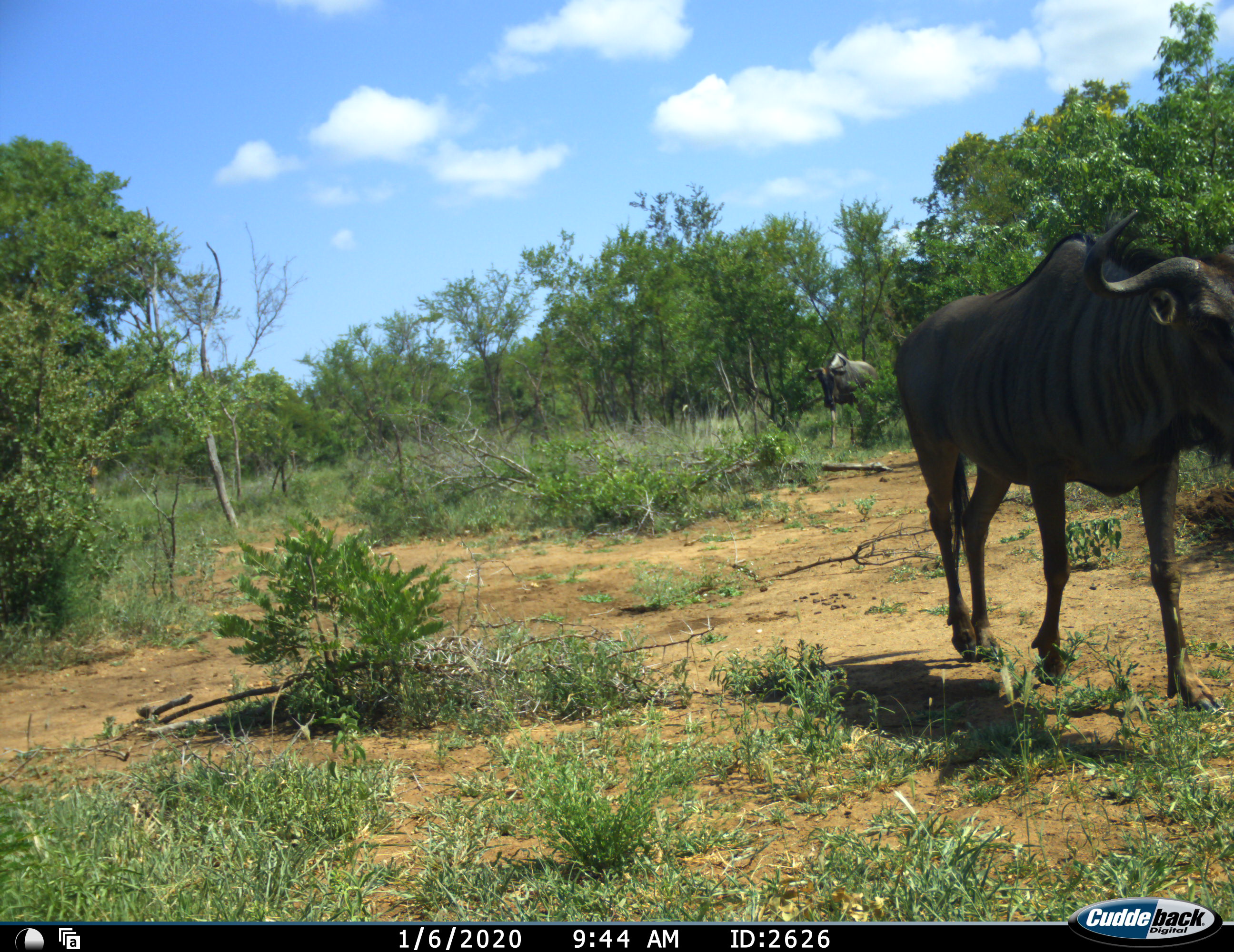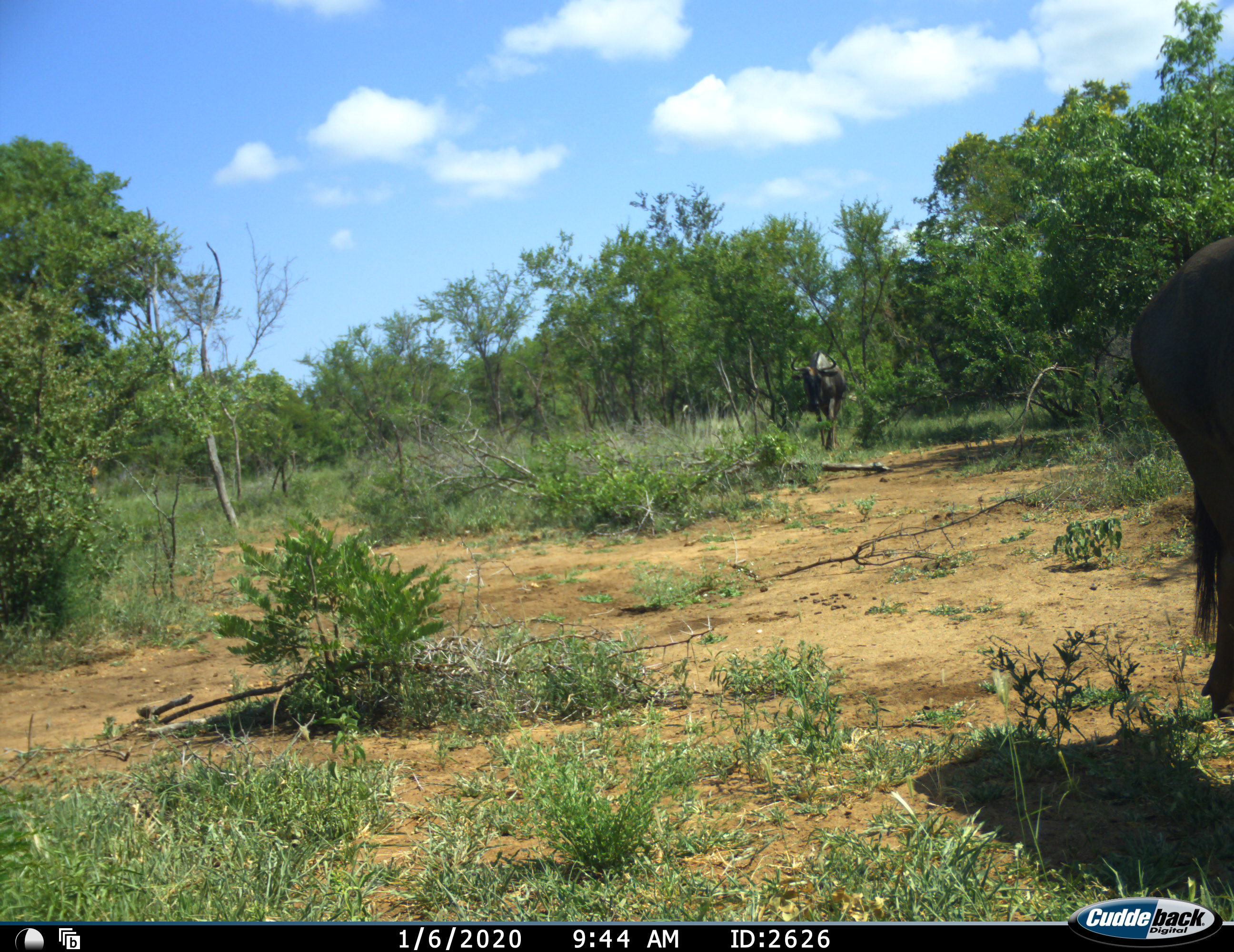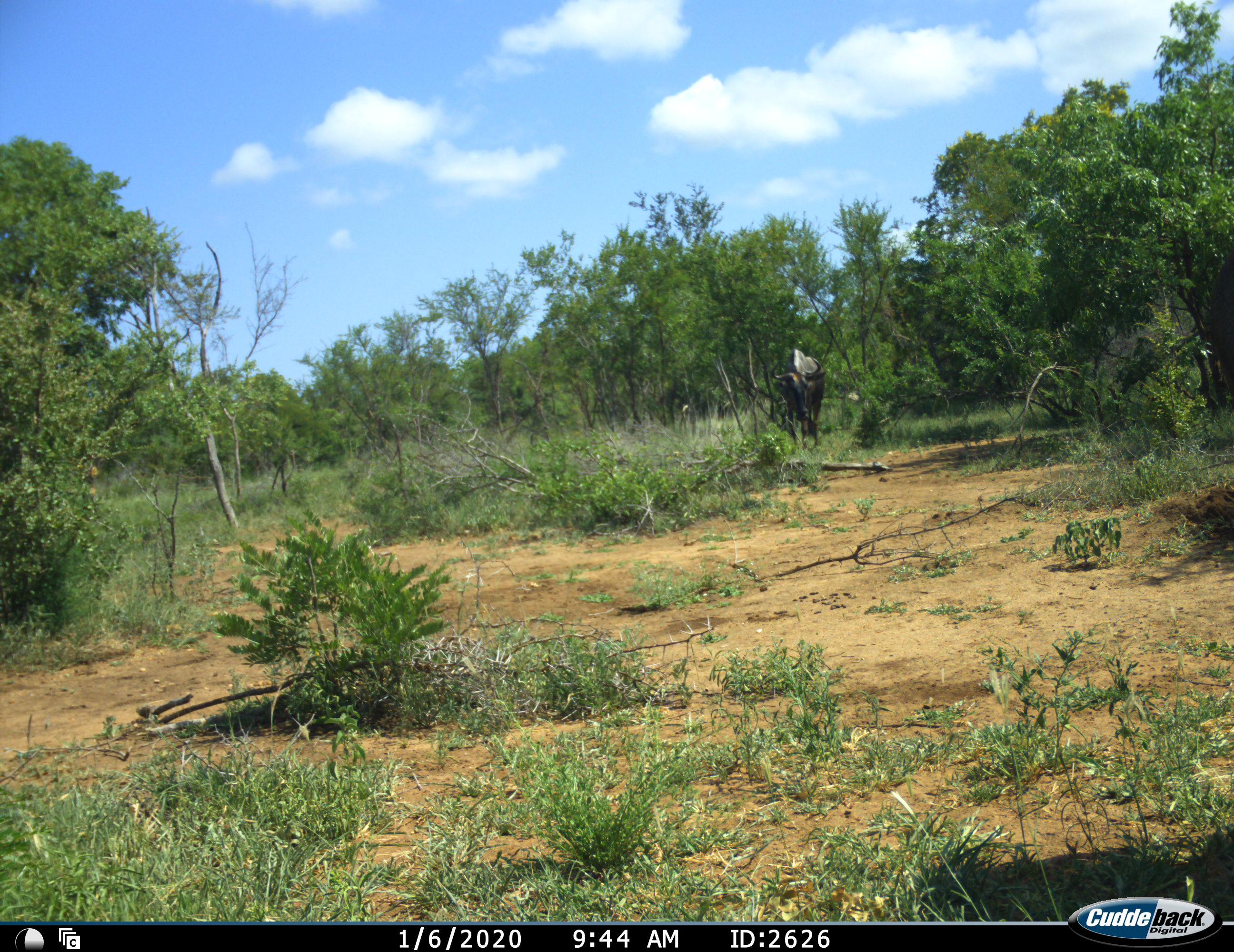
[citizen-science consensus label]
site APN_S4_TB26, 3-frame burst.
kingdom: Animalia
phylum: Chordata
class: Mammalia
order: Artiodactyla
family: Bovidae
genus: Connochaetes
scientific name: Connochaetes taurinus taurinus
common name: blue wildebeest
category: wildebeestblue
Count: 2.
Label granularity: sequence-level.